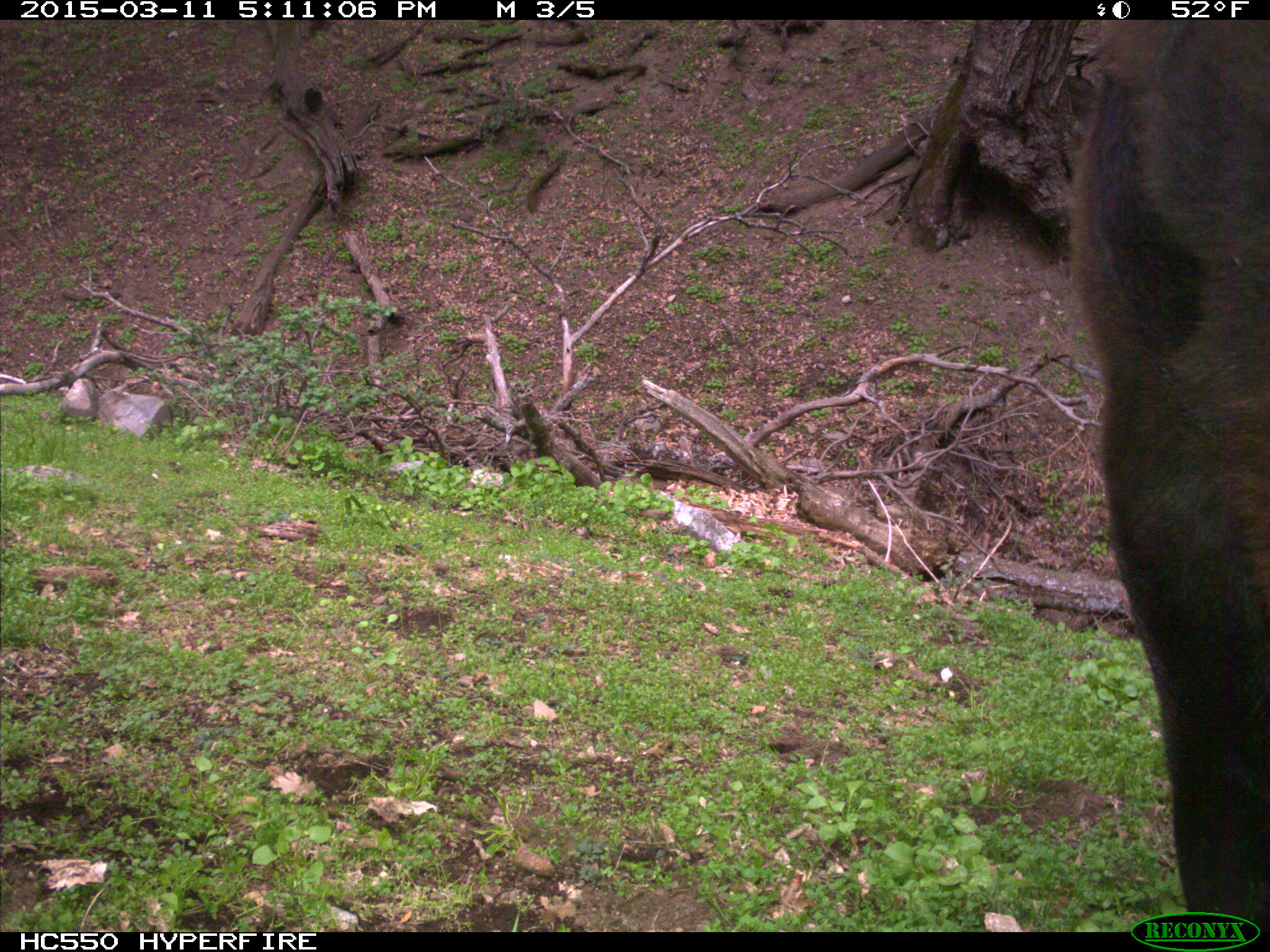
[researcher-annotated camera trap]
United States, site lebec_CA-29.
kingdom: Animalia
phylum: Chordata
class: Mammalia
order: Artiodactyla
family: Bovidae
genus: Bos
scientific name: Bos taurus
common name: domestic cow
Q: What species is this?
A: Bos taurus (domestic cow).